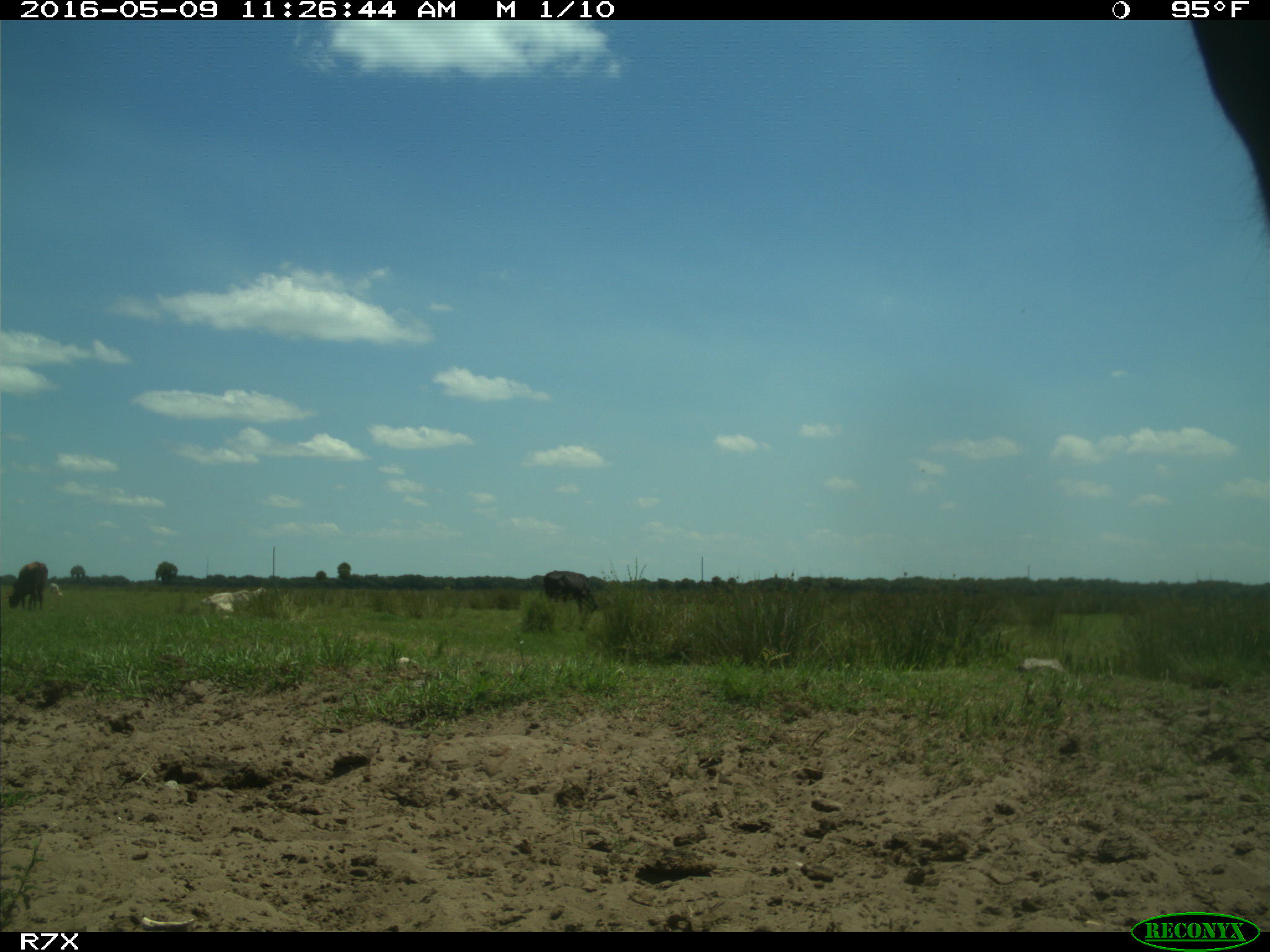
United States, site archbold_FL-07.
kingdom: Animalia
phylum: Chordata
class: Mammalia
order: Artiodactyla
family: Bovidae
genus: Bos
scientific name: Bos taurus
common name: domestic cow